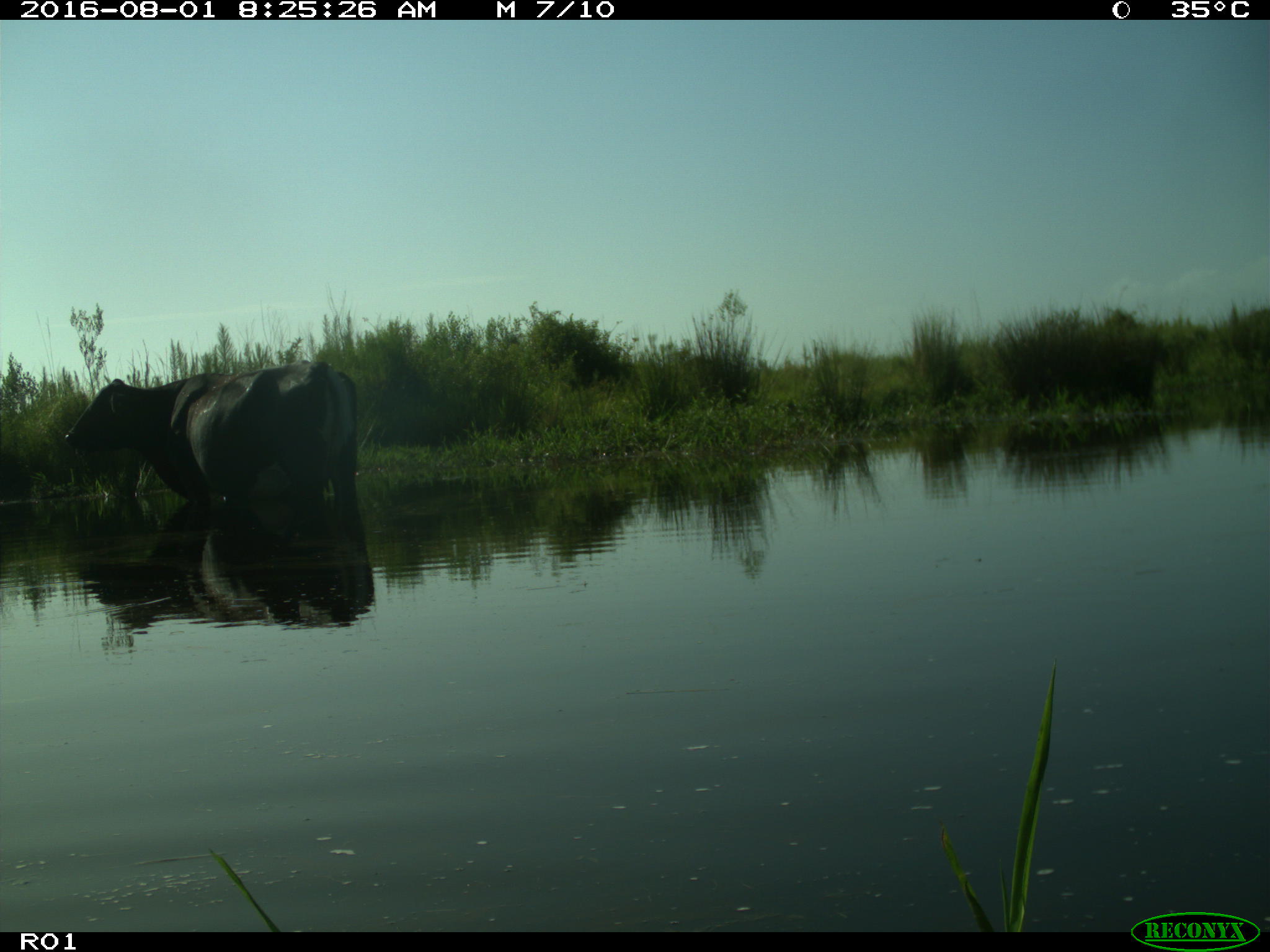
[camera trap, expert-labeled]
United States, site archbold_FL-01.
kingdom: Animalia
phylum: Chordata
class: Mammalia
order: Artiodactyla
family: Bovidae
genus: Bos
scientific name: Bos taurus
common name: domestic cow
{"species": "Bos taurus (domestic cow)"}